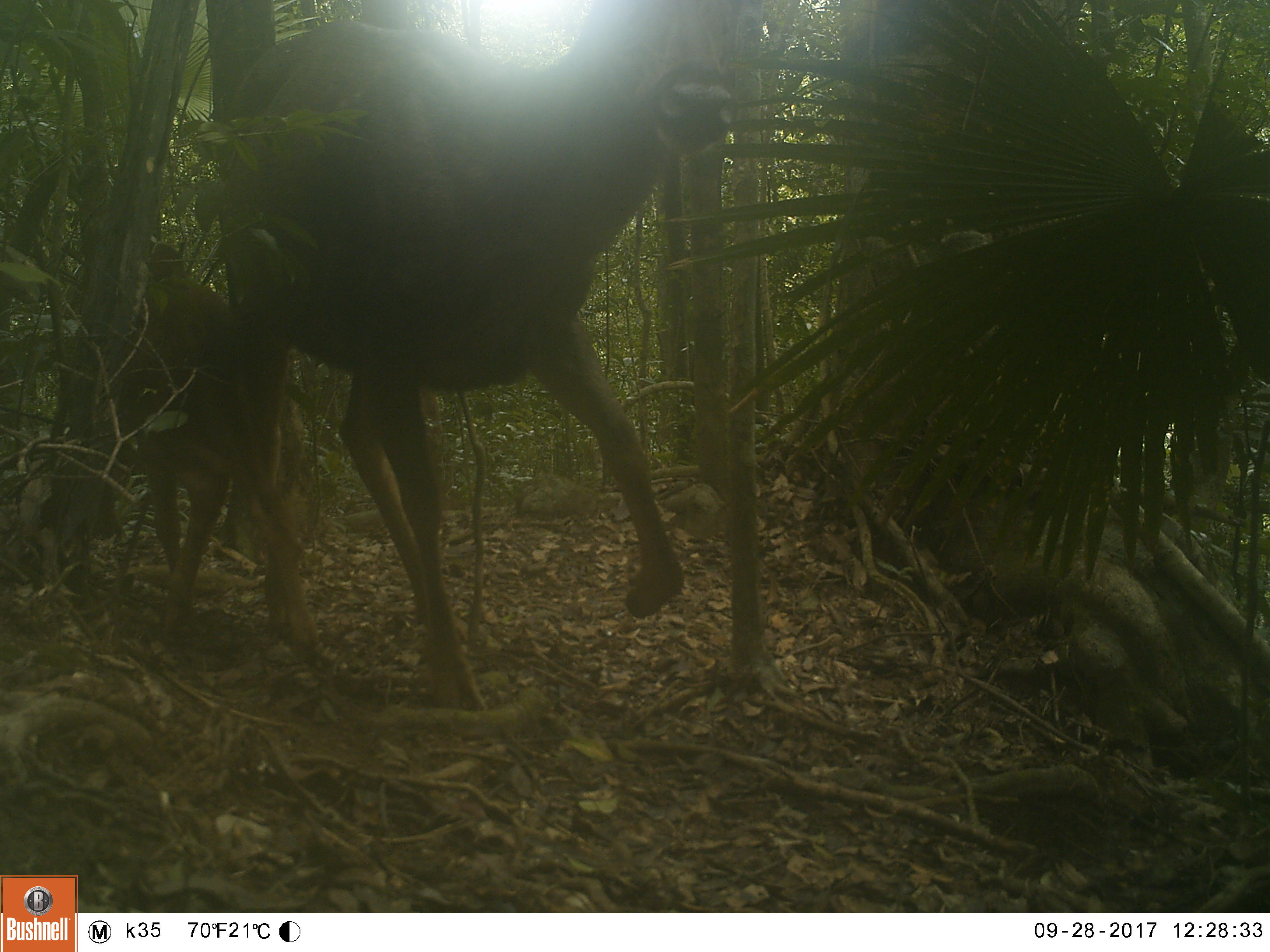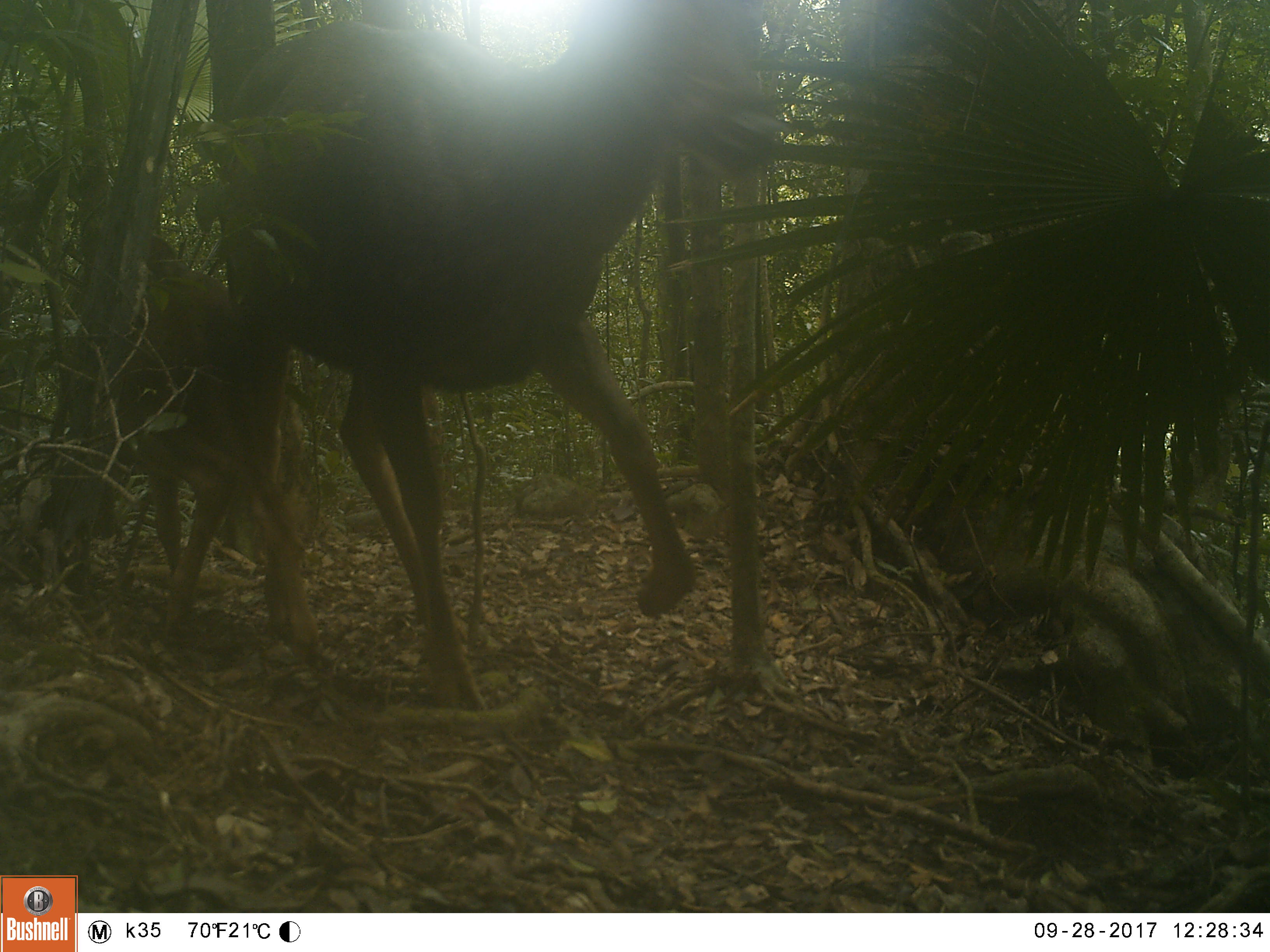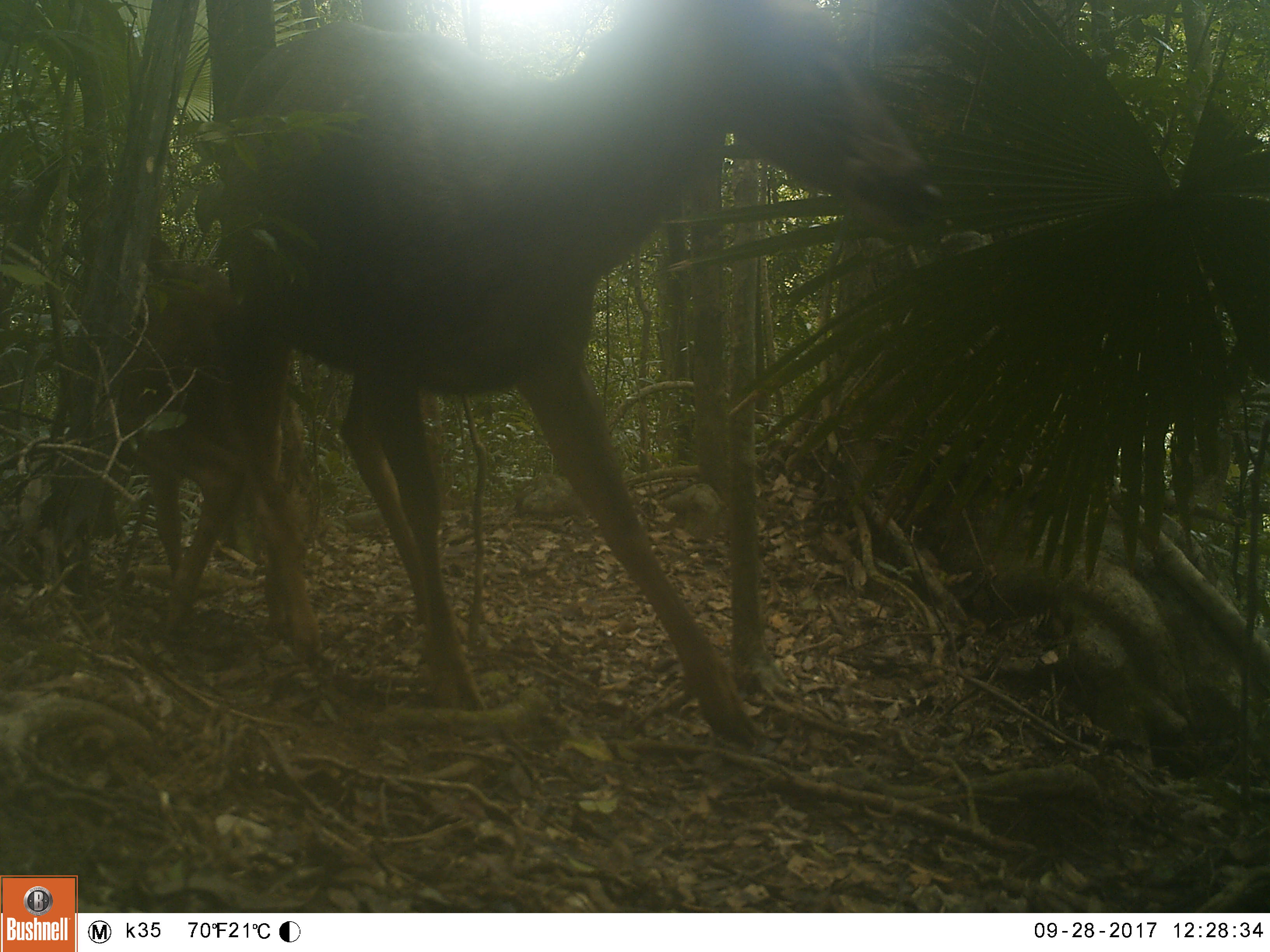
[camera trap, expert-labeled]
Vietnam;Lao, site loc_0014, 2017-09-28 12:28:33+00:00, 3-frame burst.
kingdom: Animalia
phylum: Chordata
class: Mammalia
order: Artiodactyla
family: Cervidae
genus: Rusa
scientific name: Rusa unicolor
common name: sambar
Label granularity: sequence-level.